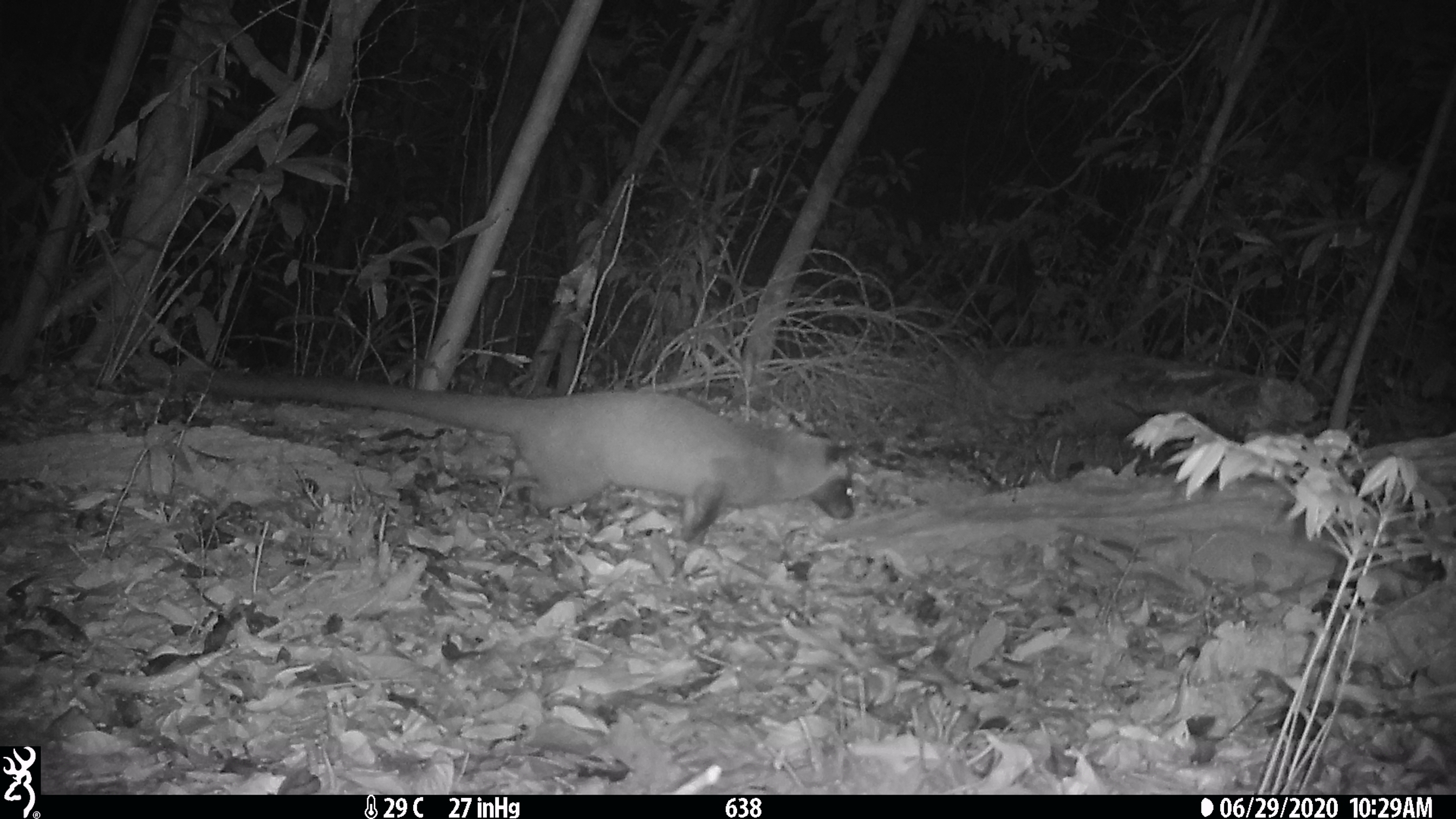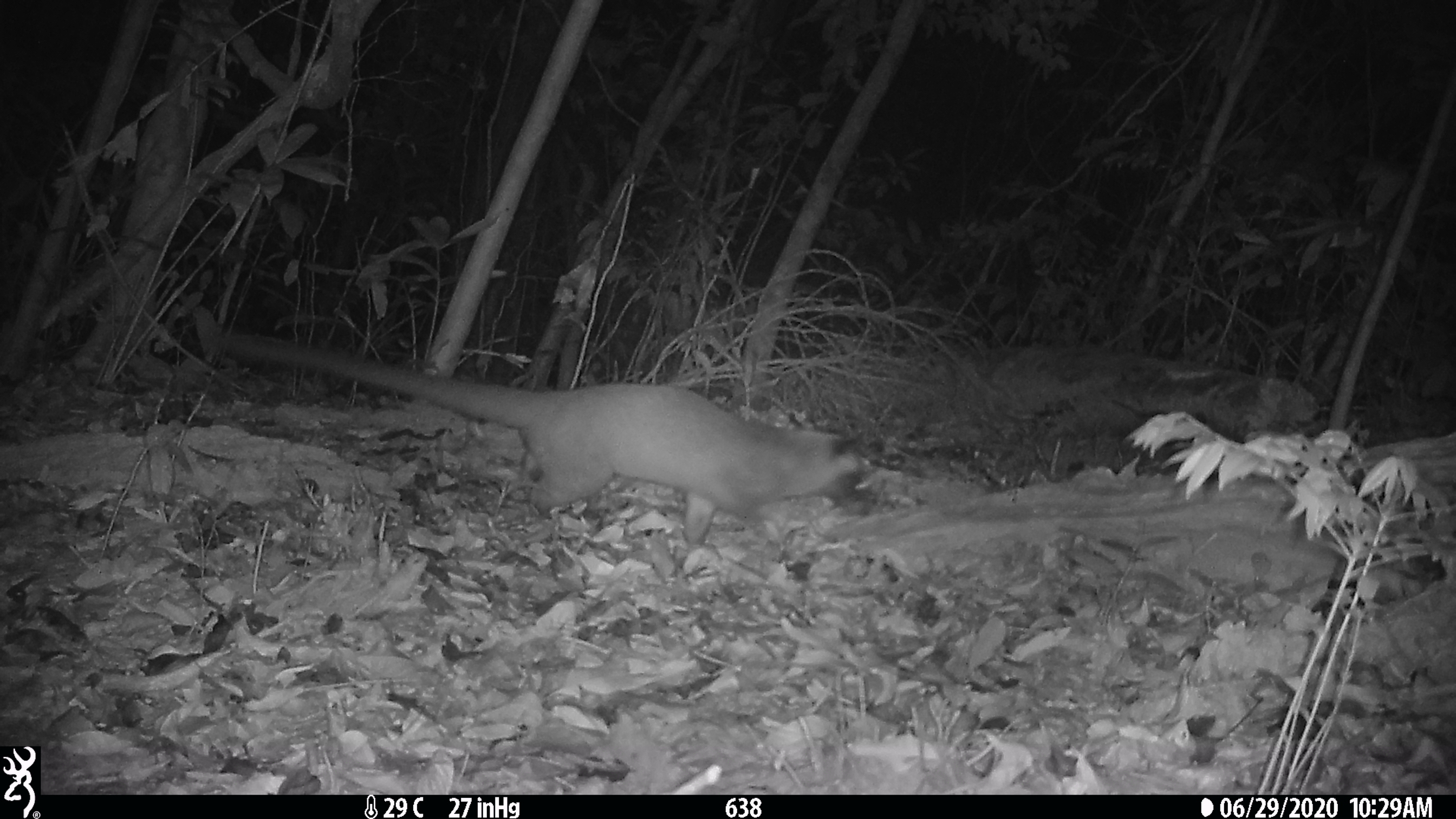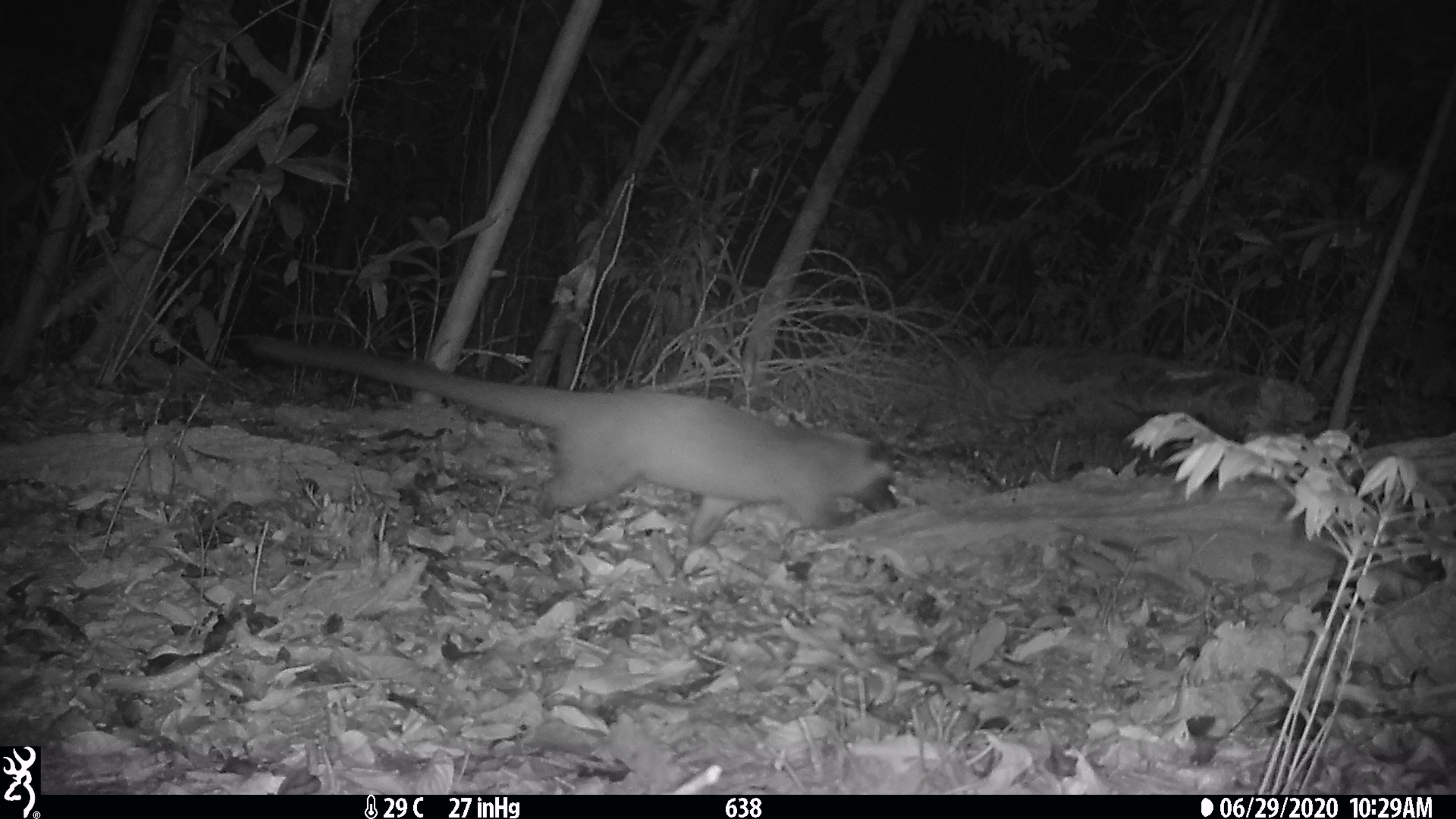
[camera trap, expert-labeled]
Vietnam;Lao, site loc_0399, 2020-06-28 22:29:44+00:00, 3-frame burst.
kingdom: Animalia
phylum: Chordata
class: Mammalia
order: Carnivora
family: Viverridae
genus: Paguma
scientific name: Paguma larvata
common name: masked palm civet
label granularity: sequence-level